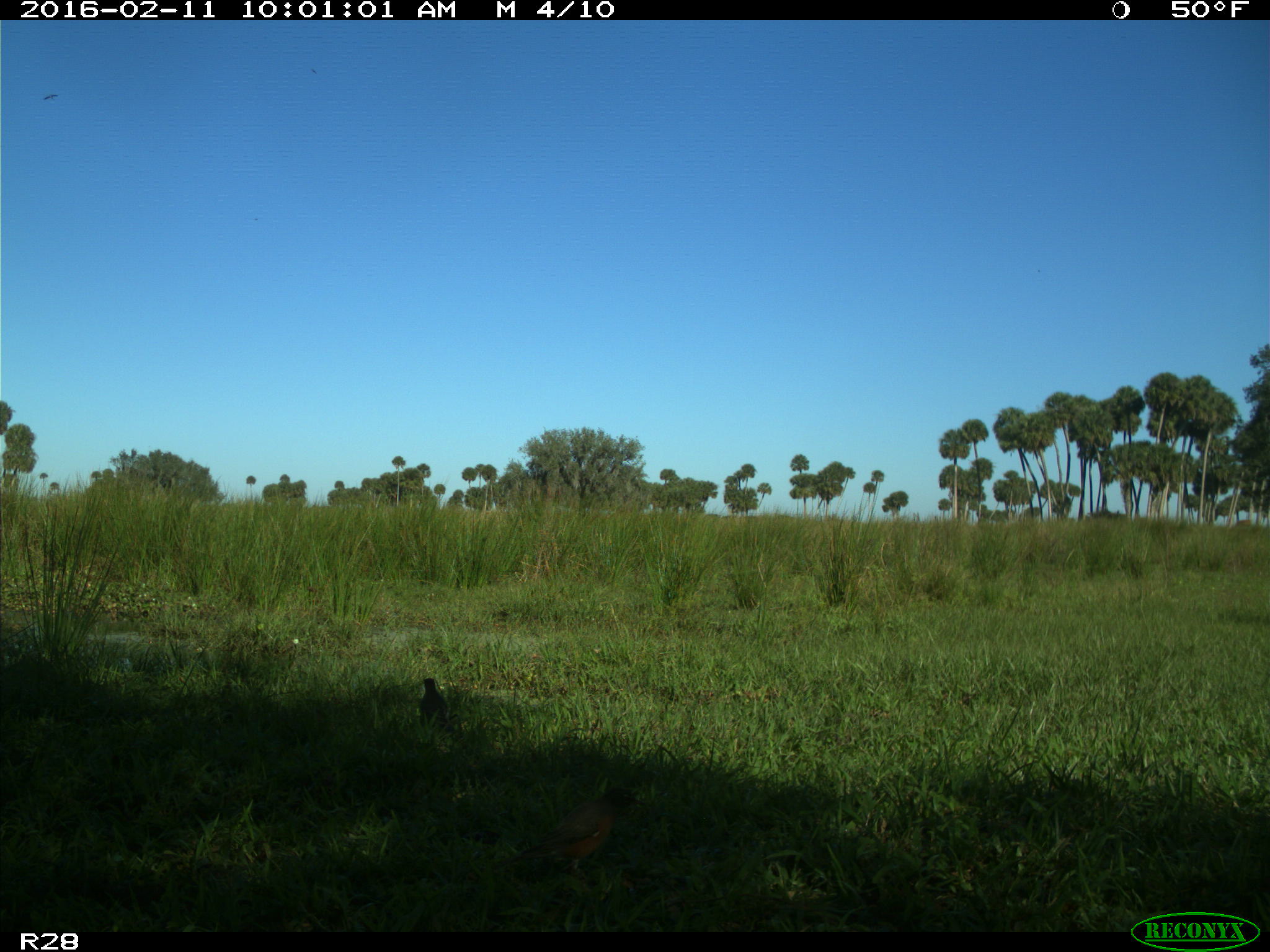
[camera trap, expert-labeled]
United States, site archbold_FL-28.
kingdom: Animalia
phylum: Chordata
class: Aves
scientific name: Aves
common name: birds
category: unidentified bird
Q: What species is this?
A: Unidentified bird (birds) (Aves).